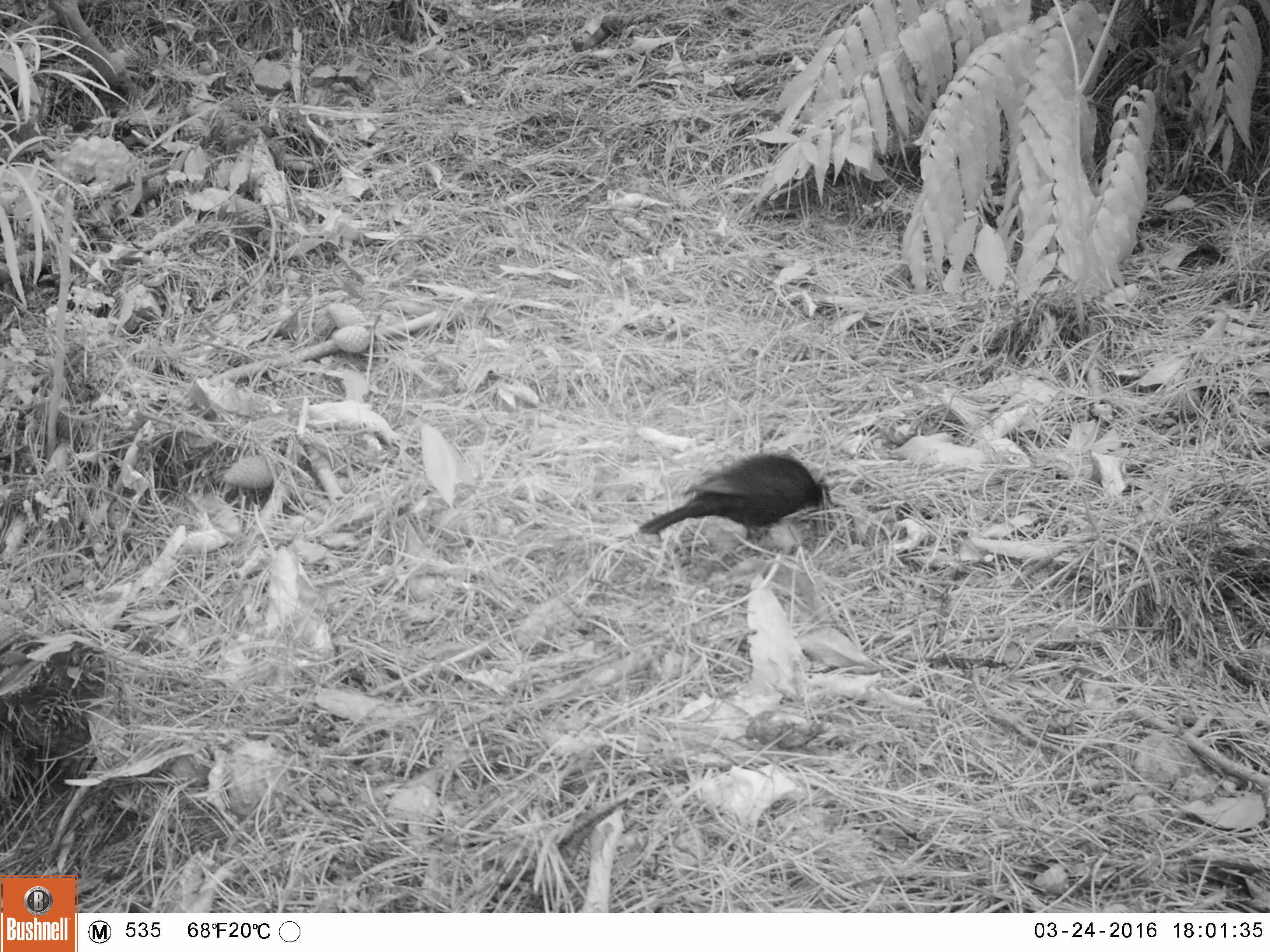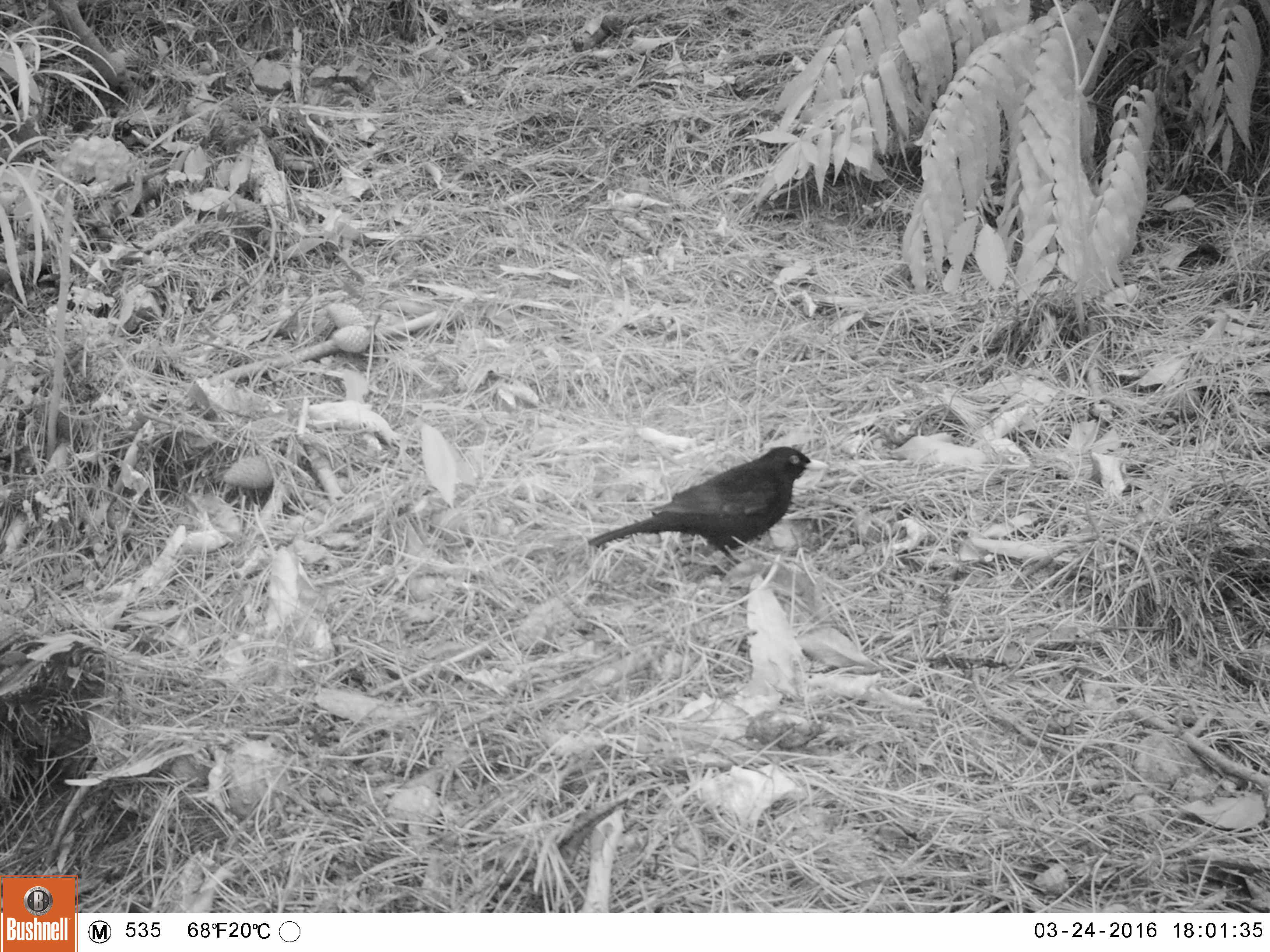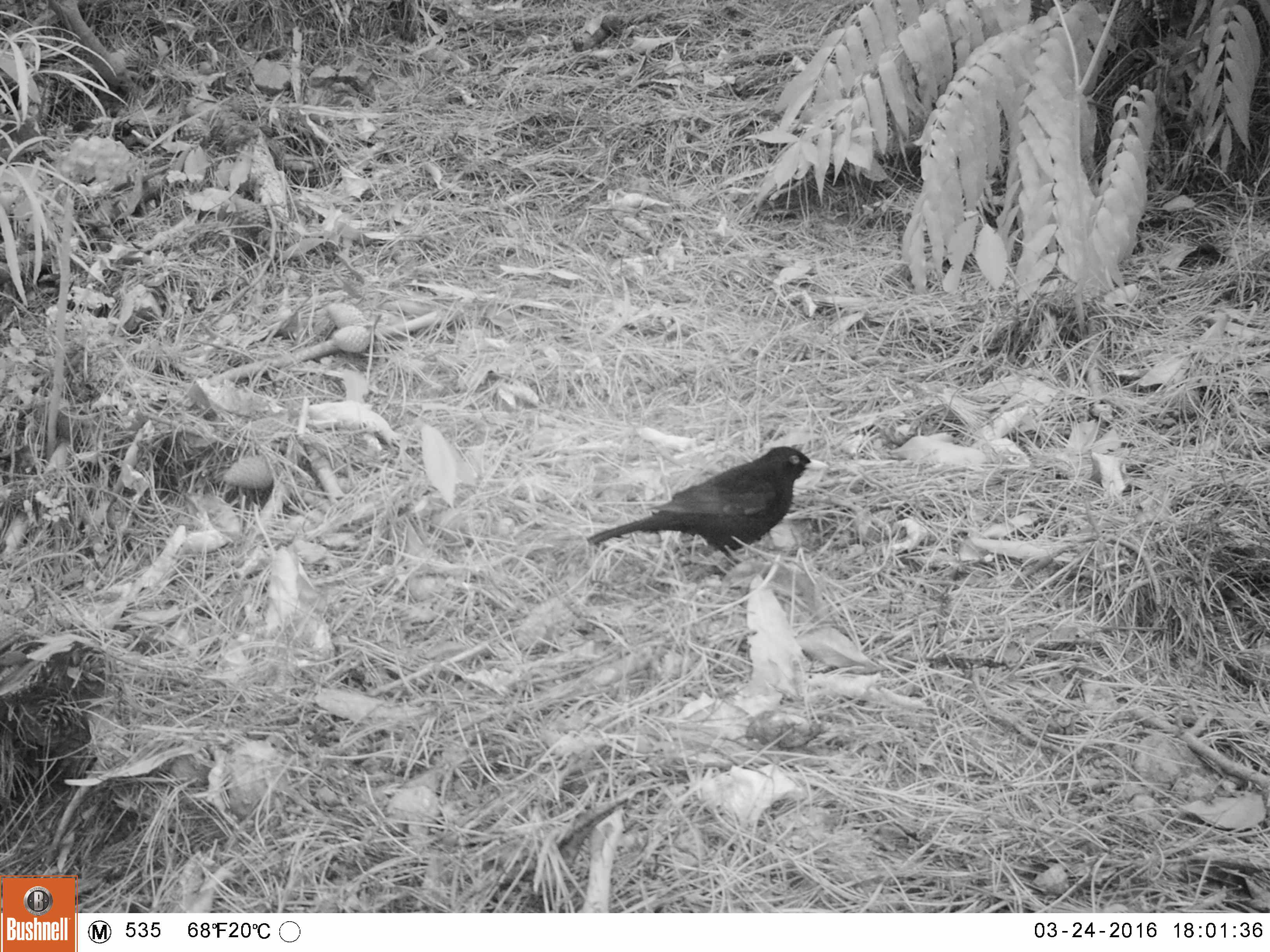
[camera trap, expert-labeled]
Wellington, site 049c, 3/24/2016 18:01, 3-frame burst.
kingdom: Animalia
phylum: Chordata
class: Aves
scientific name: Aves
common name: bird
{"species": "bird (Aves)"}